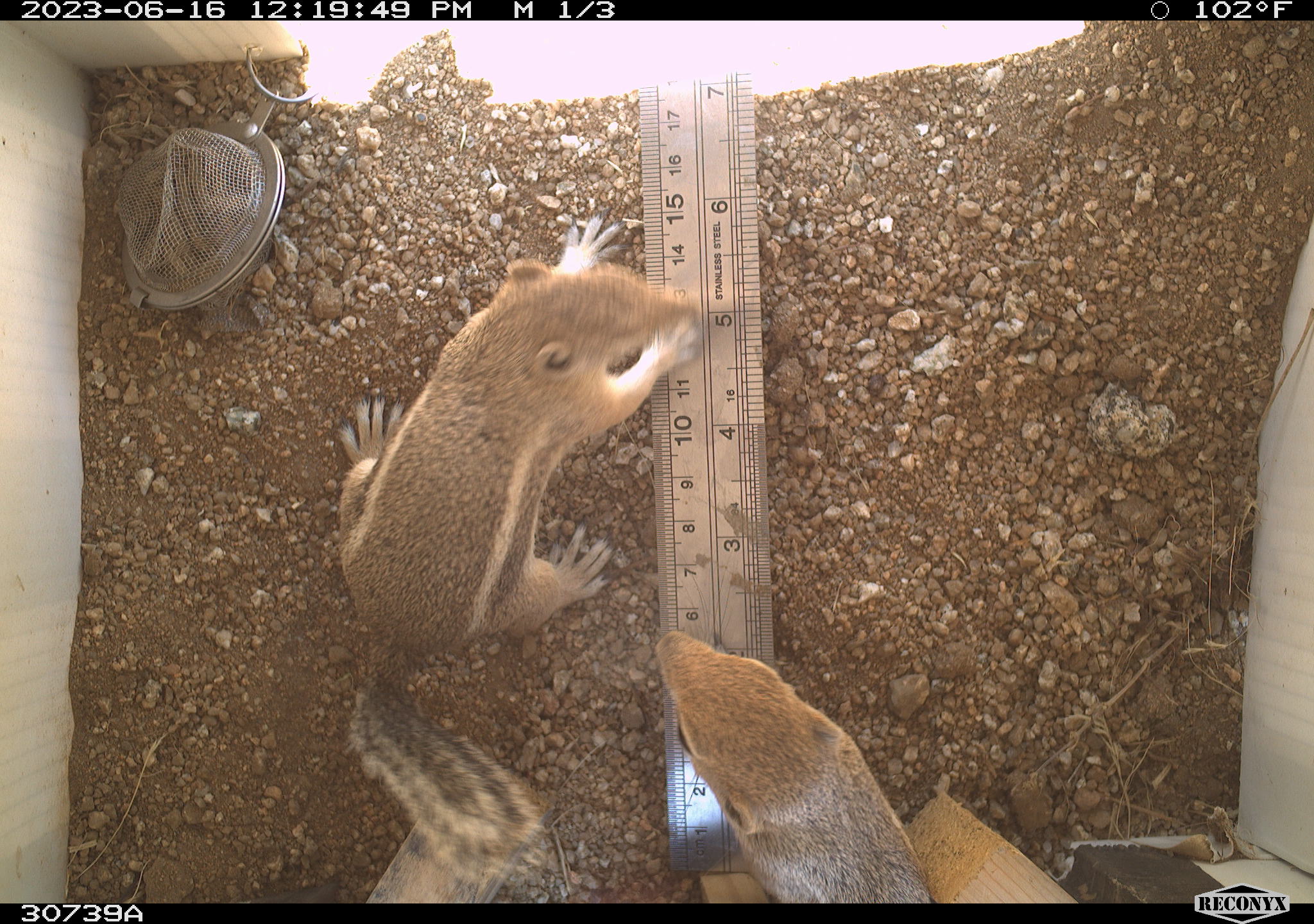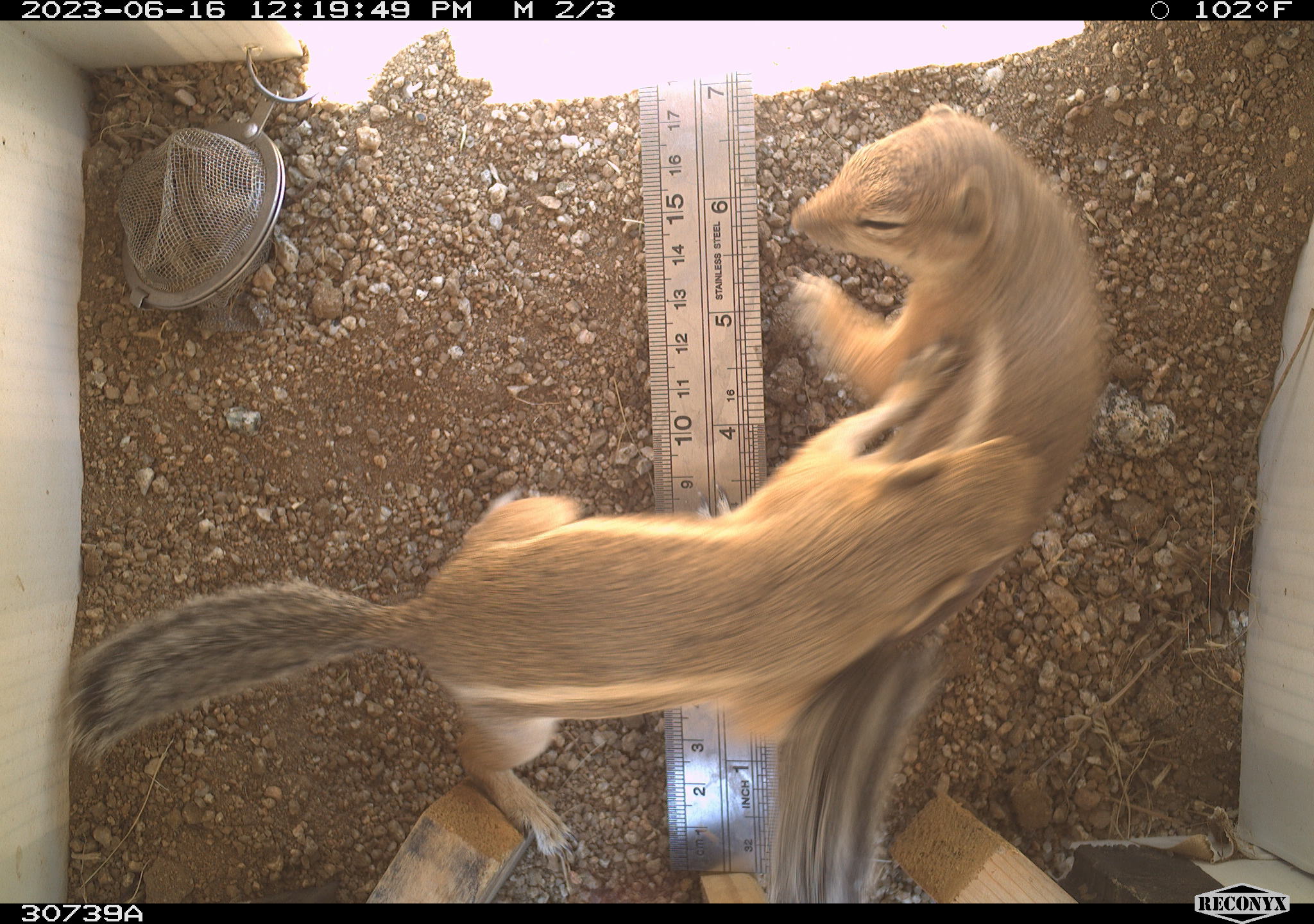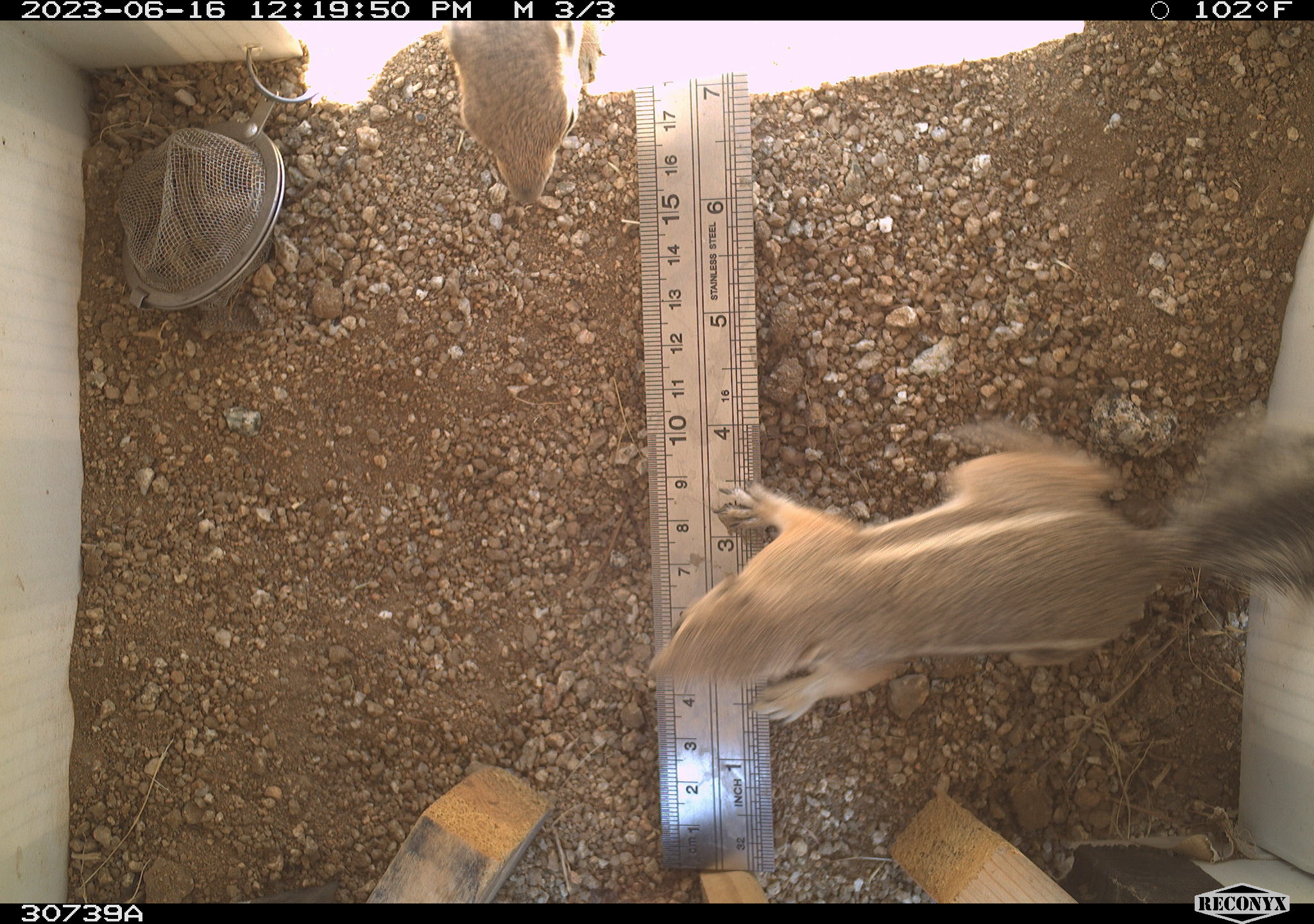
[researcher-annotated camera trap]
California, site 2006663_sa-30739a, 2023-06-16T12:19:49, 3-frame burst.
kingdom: Animalia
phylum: Chordata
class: Mammalia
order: Rodentia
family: Sciuridae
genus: Ammospermophilus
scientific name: Ammospermophilus leucurus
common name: white-tailed antelope squirrel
White-tailed antelope squirrel (Ammospermophilus leucurus).